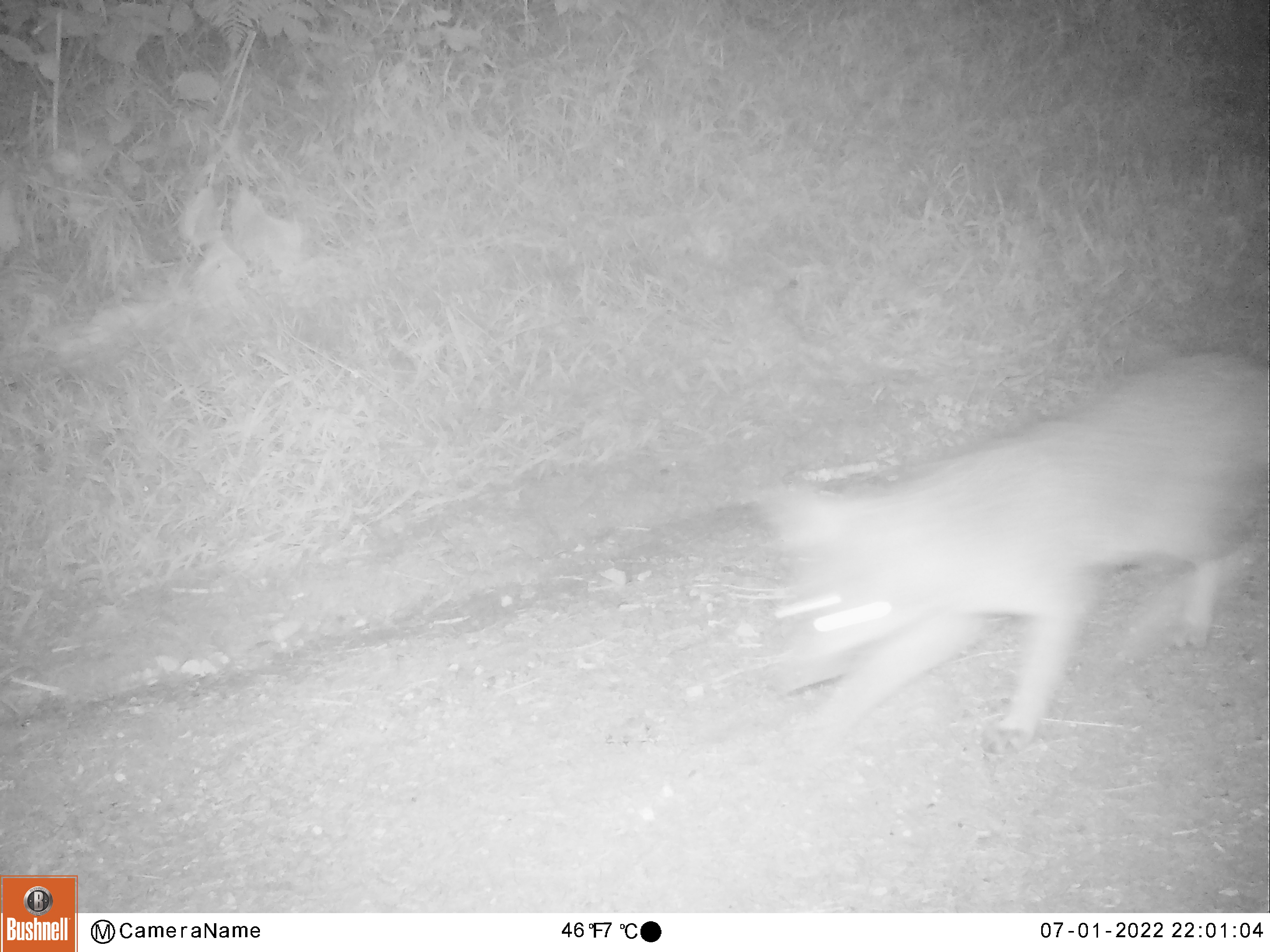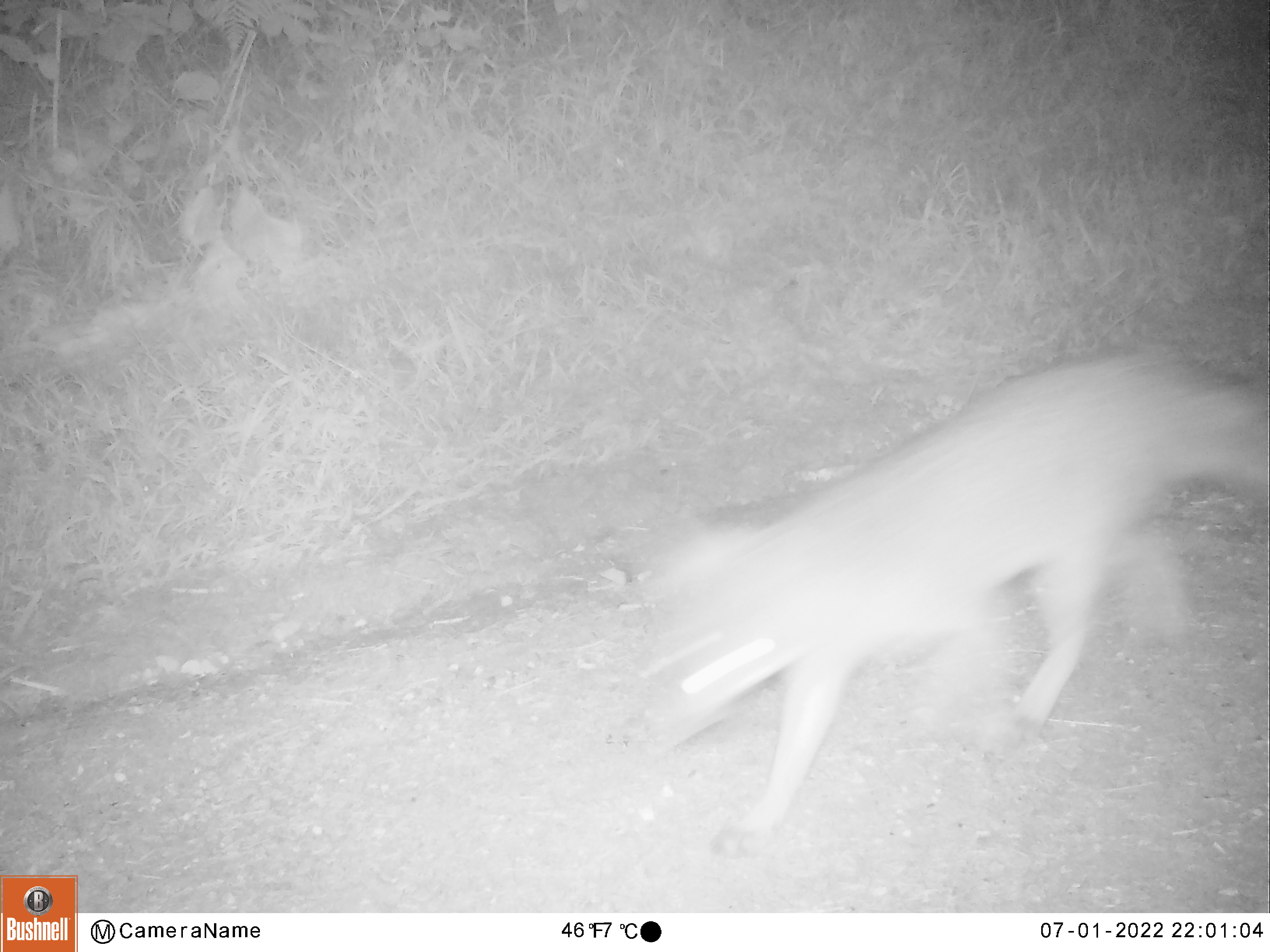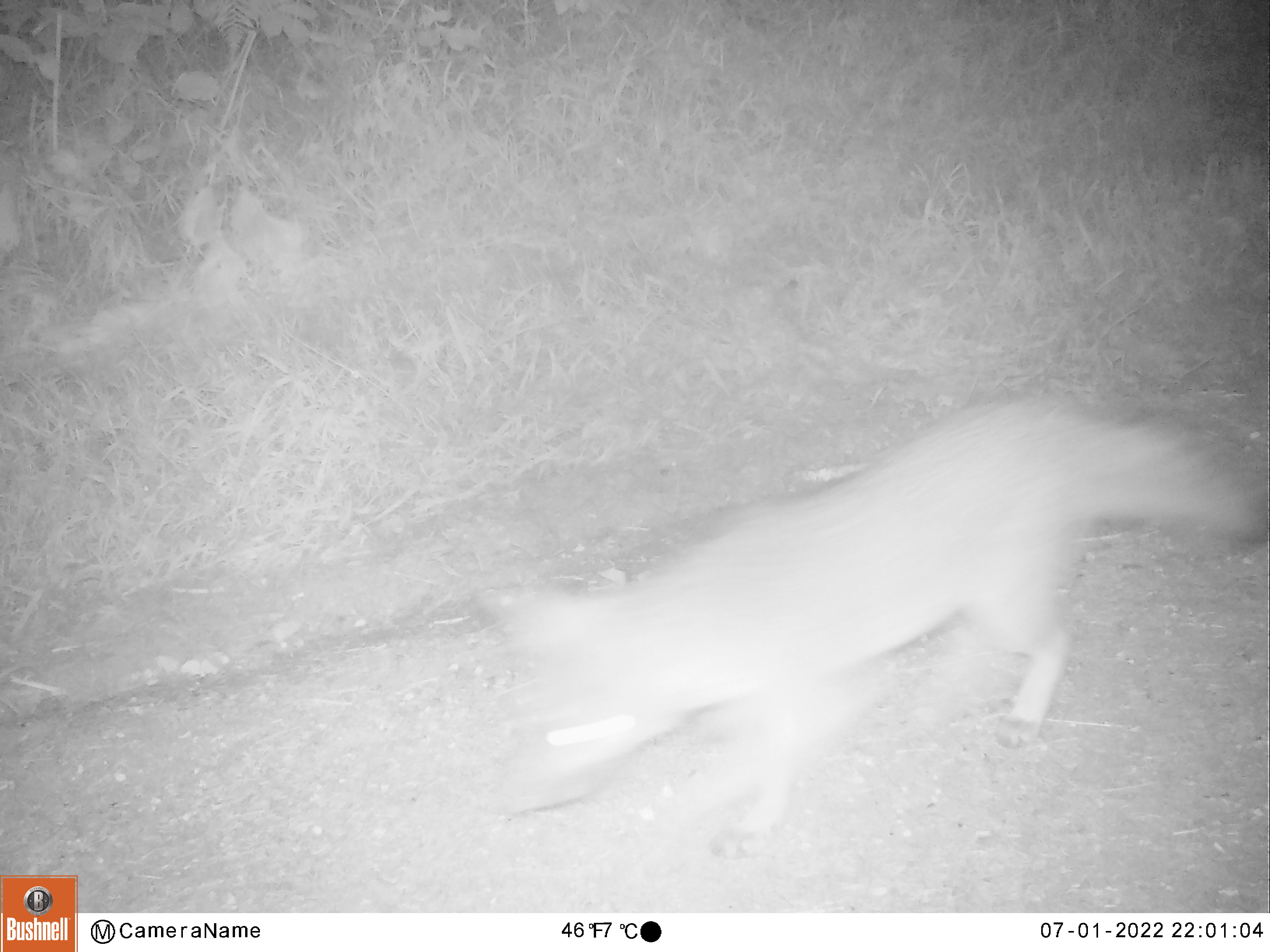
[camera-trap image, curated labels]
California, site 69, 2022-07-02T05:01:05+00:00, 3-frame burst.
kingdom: Animalia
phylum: Chordata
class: Mammalia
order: Carnivora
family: Canidae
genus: Urocyon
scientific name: Urocyon cinereoargenteus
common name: gray fox